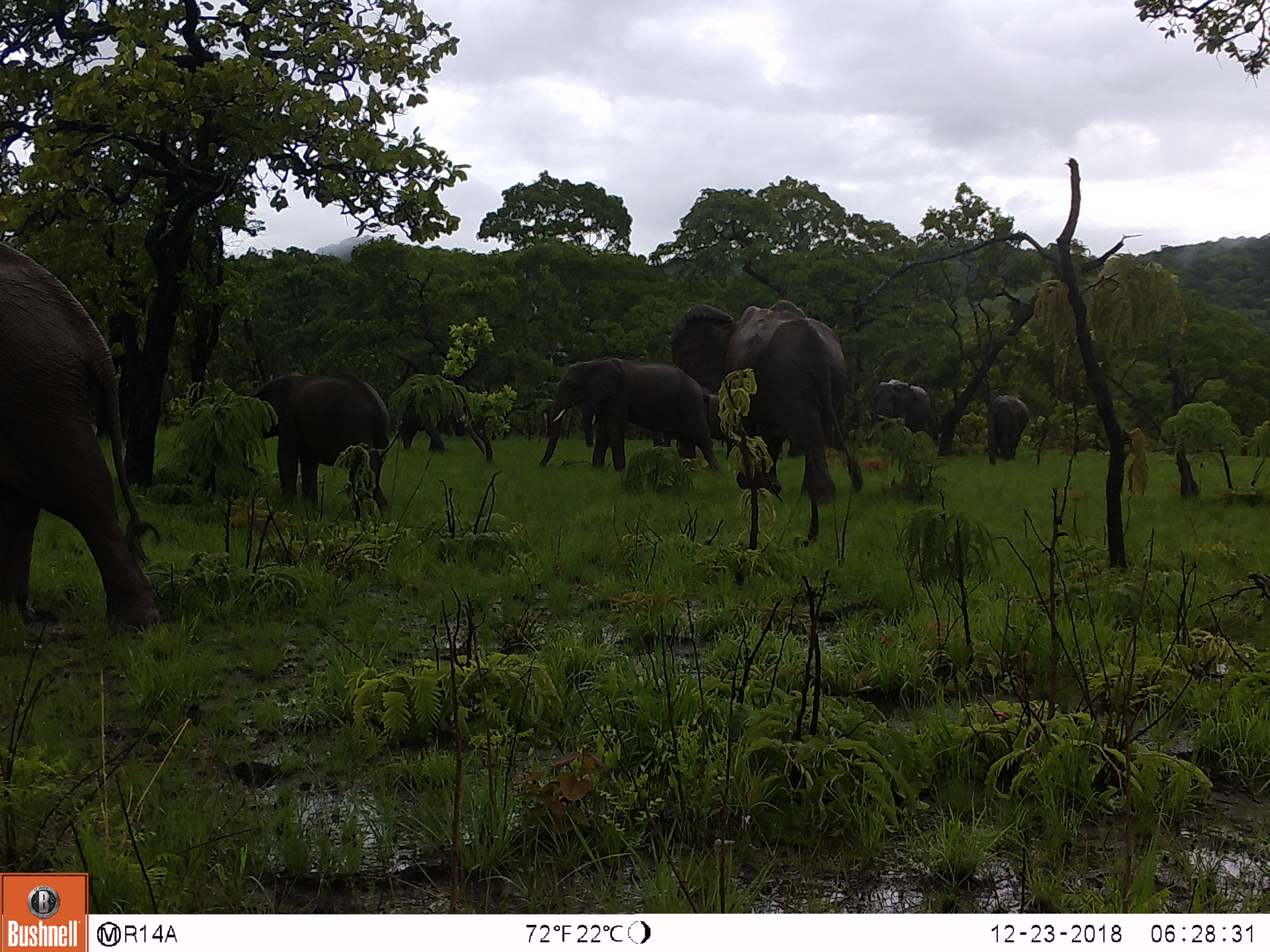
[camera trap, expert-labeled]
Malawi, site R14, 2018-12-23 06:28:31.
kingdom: Animalia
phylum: Chordata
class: Mammalia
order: Proboscidea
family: Elephantidae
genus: Loxodonta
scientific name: Loxodonta africana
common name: african savanna elephant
African savanna elephant (Loxodonta africana), count 6.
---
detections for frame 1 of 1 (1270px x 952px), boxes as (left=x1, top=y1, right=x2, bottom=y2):
african savanna elephant: (left=0, top=237, right=170, bottom=636); (left=665, top=295, right=865, bottom=505); (left=254, top=370, right=397, bottom=529); (left=536, top=356, right=720, bottom=467); (left=870, top=377, right=932, bottom=448); (left=980, top=393, right=1030, bottom=461)